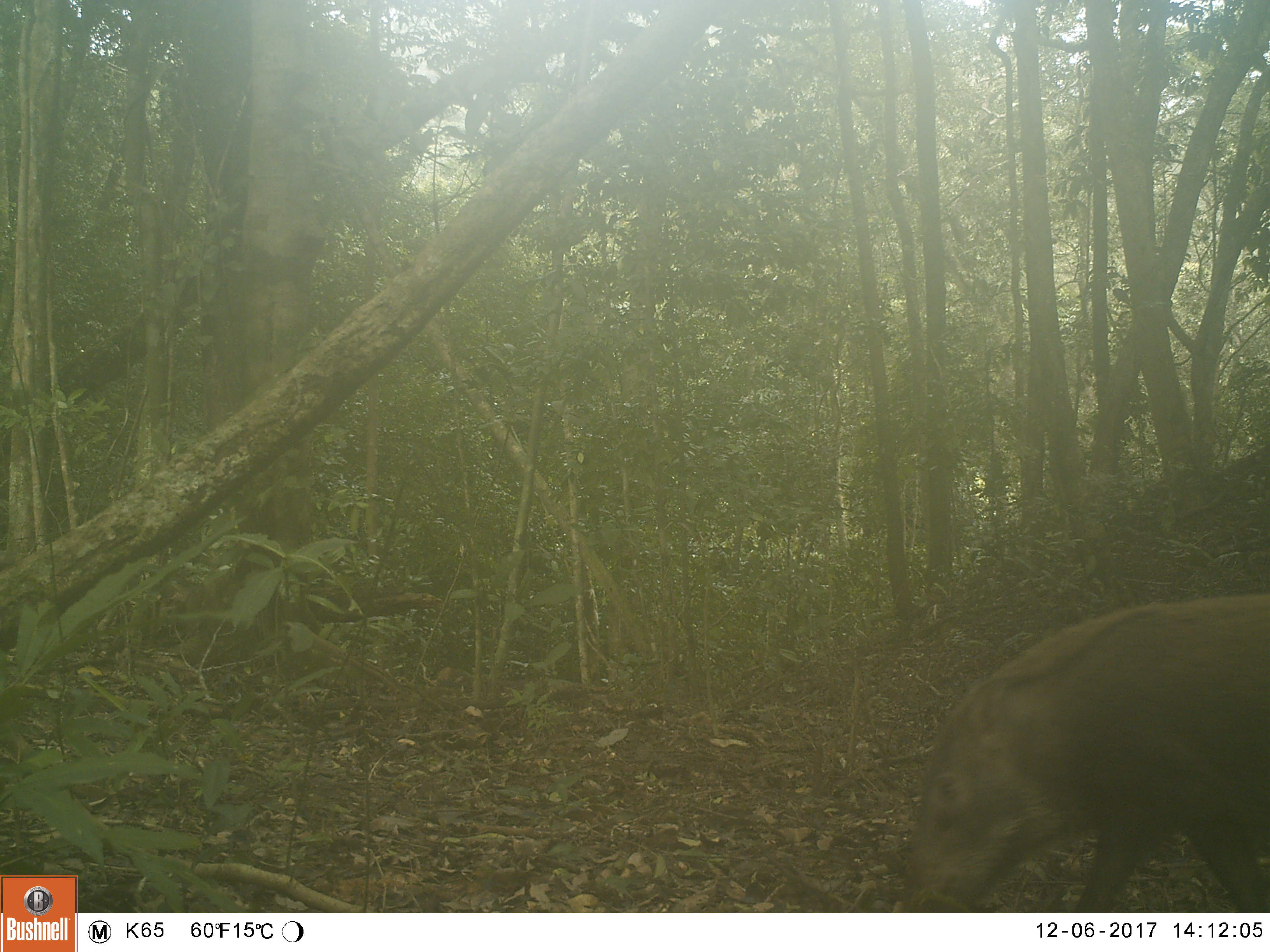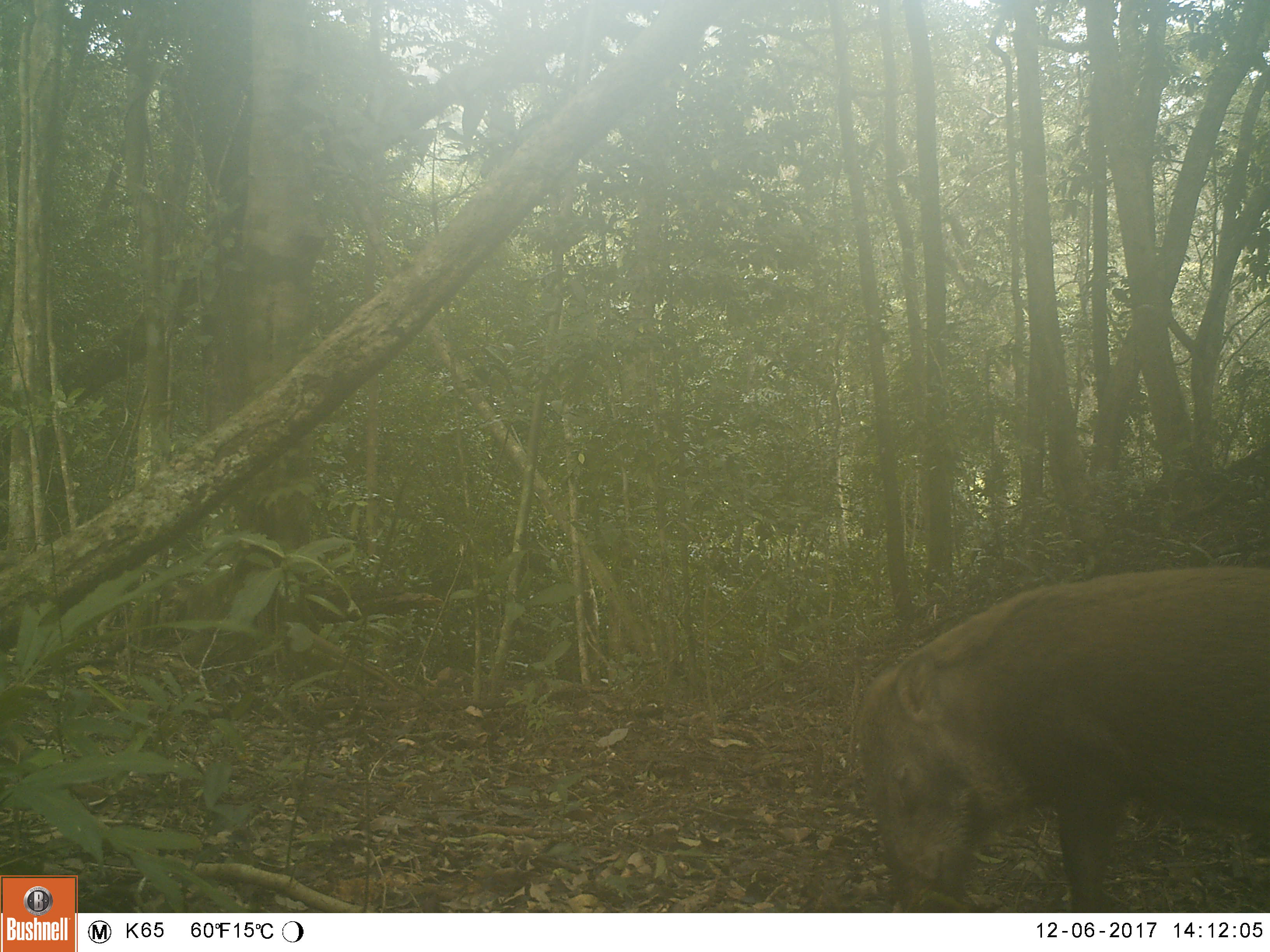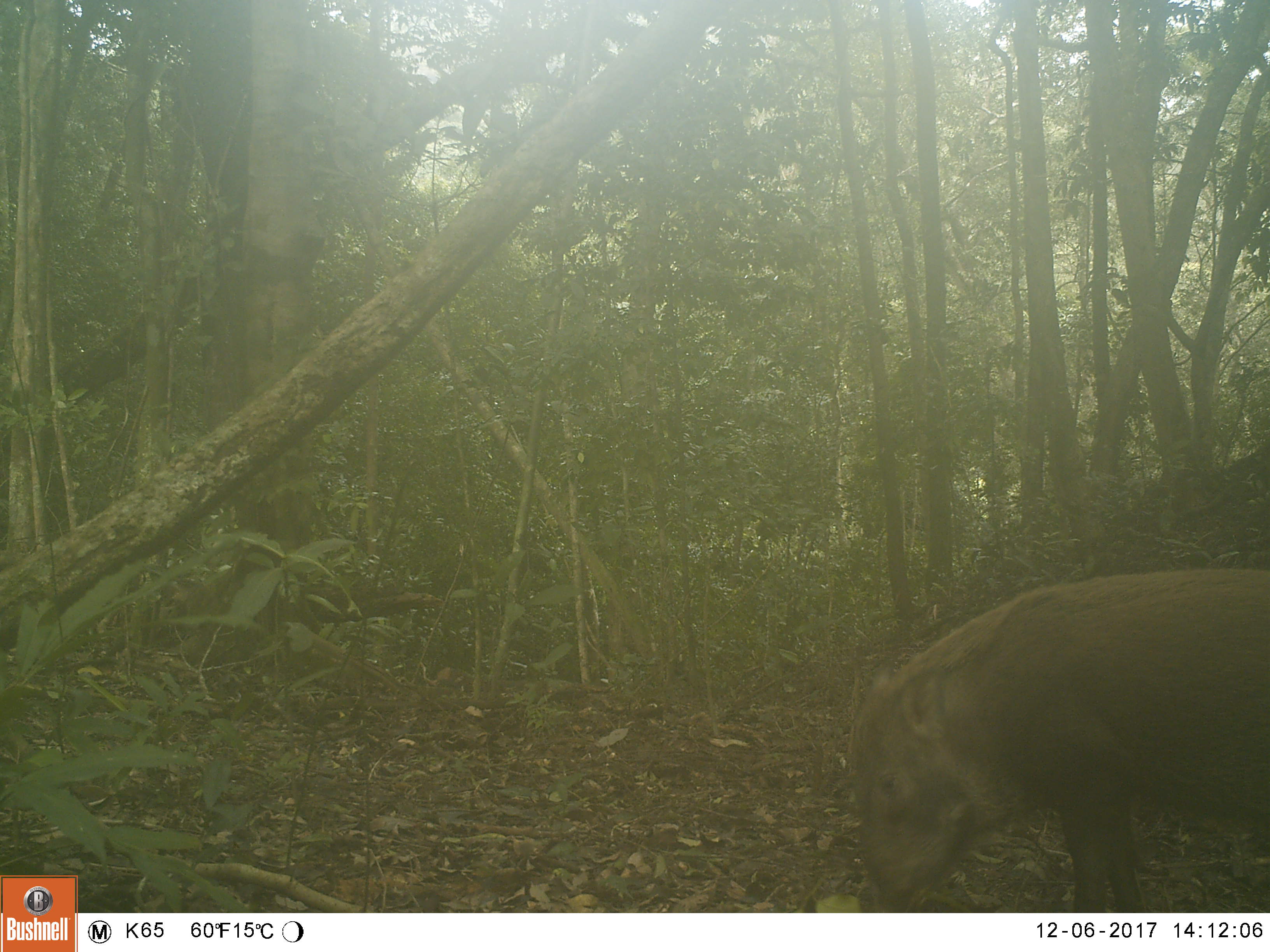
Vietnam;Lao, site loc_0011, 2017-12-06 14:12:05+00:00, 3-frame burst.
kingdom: Animalia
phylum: Chordata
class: Mammalia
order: Artiodactyla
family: Suidae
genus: Sus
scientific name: Sus scrofa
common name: eurasian wild pig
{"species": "eurasian wild pig (Sus scrofa)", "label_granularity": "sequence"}